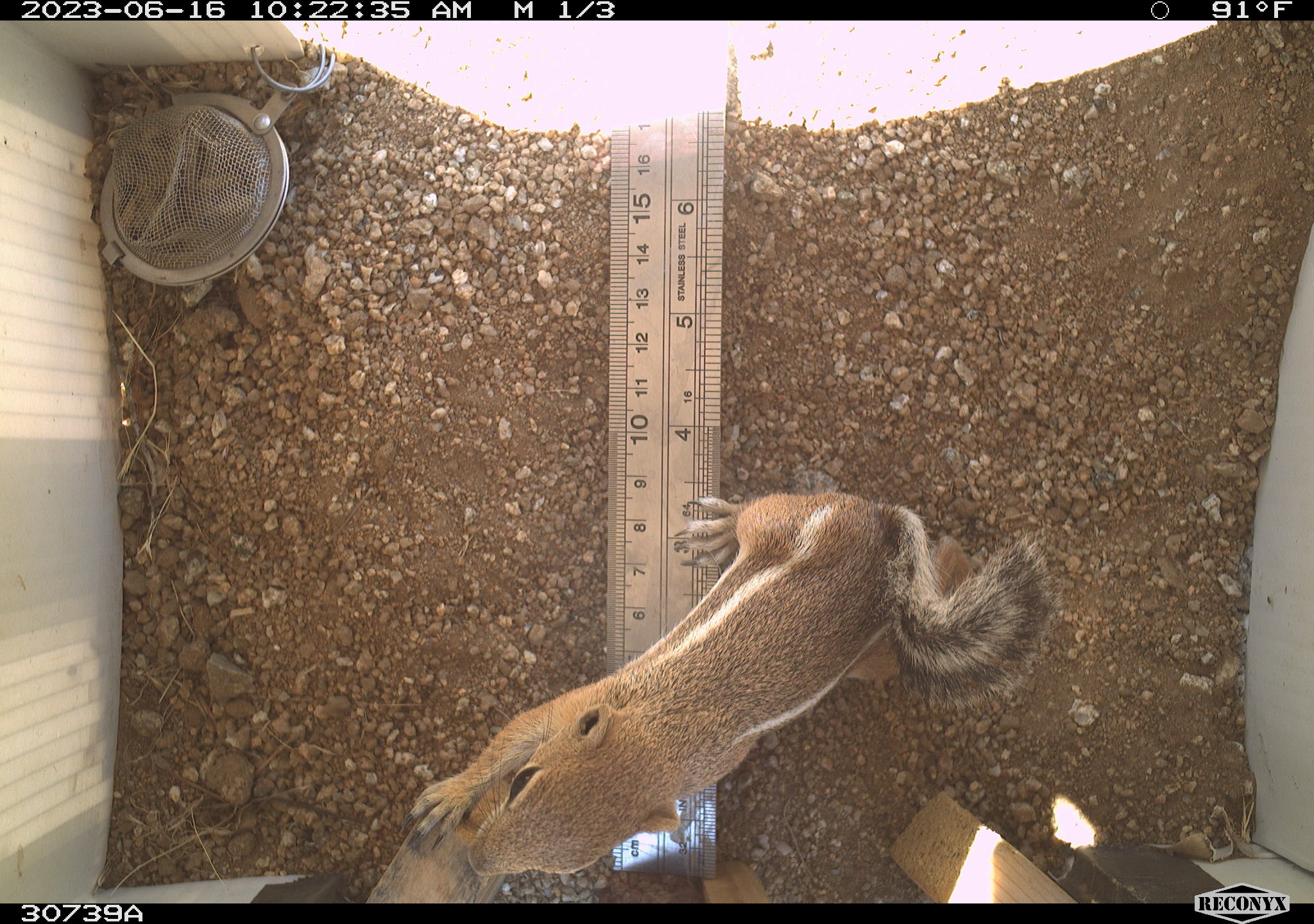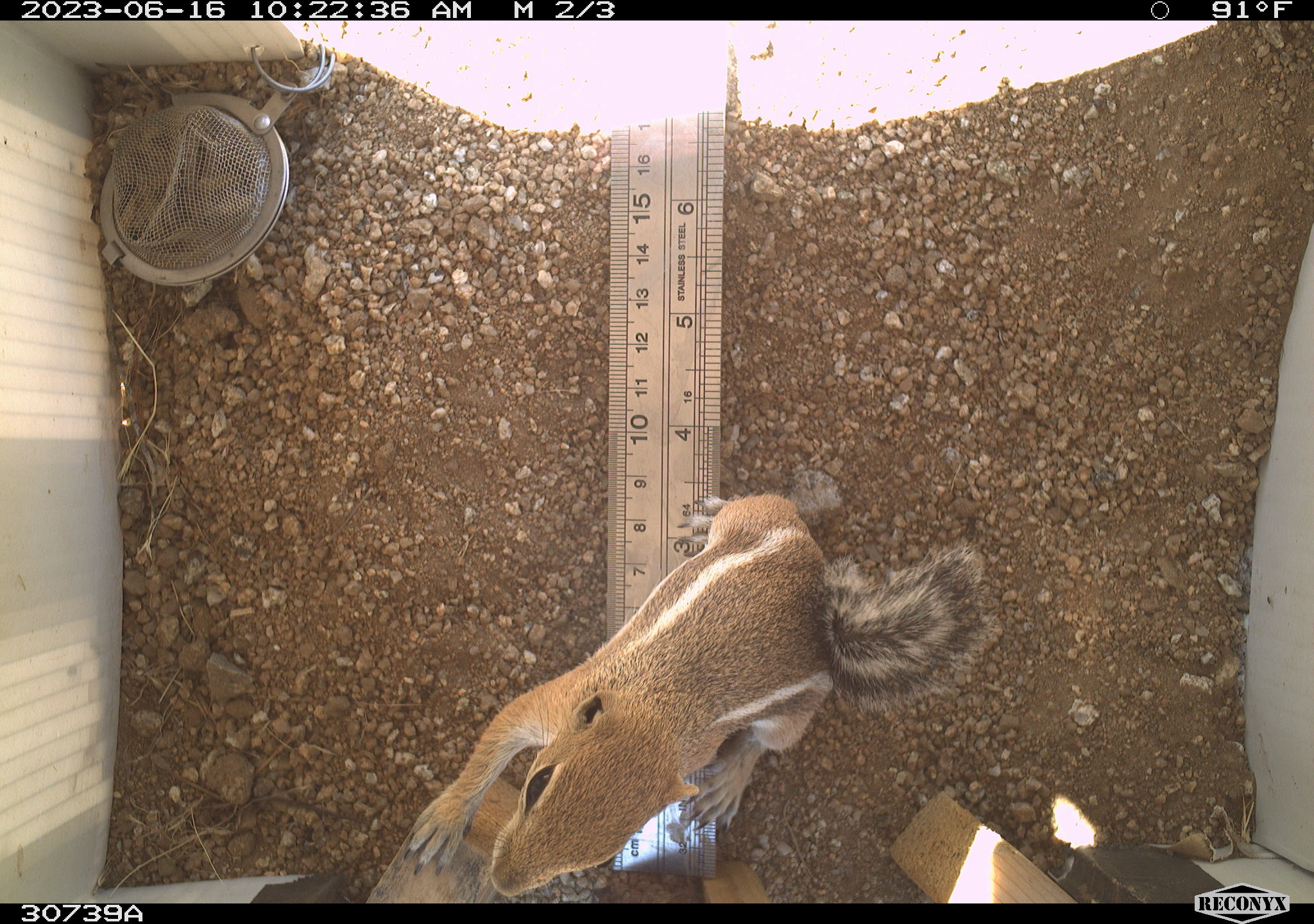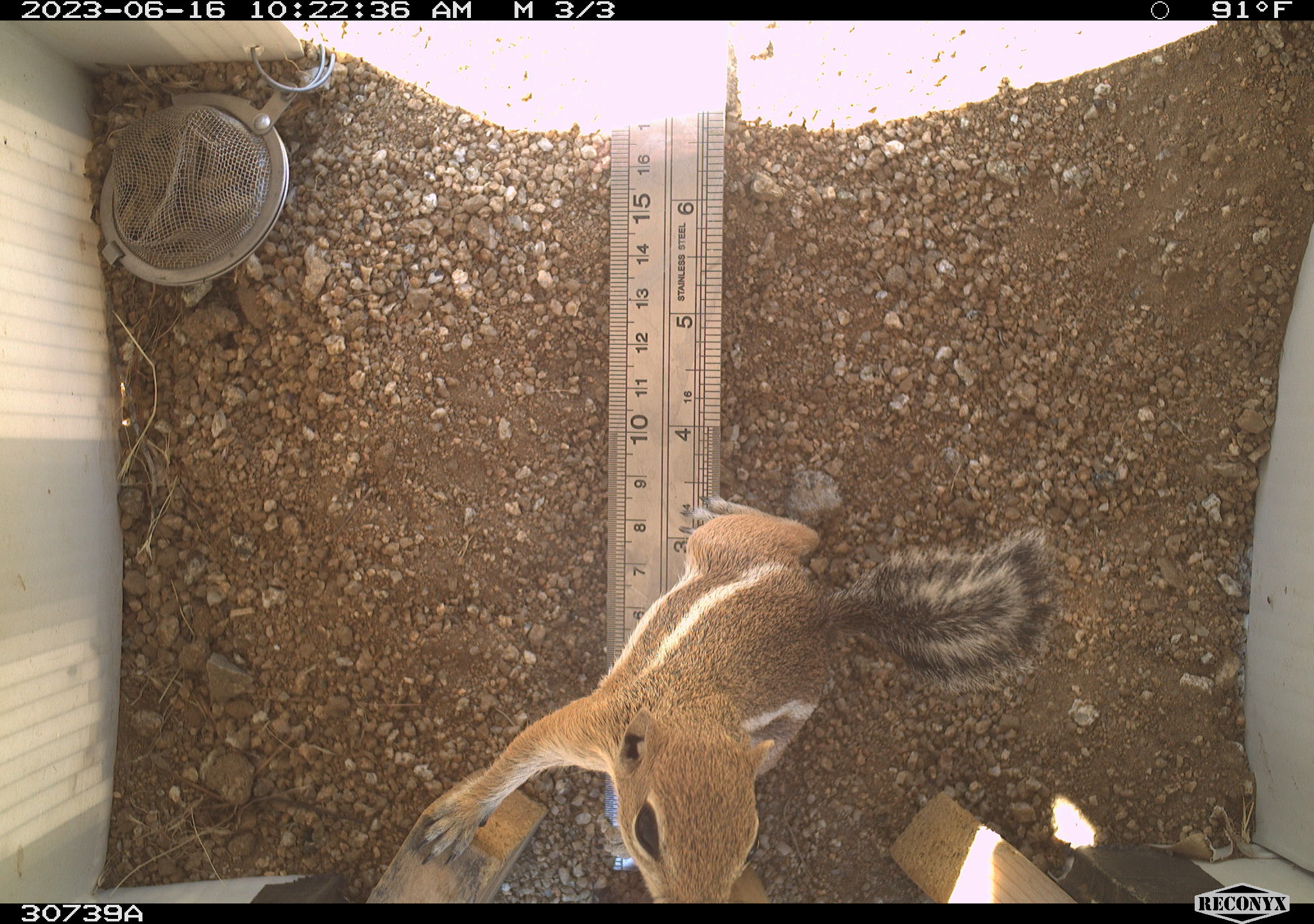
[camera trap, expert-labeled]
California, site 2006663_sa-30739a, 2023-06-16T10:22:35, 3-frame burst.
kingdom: Animalia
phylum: Chordata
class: Mammalia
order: Rodentia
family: Sciuridae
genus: Ammospermophilus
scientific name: Ammospermophilus leucurus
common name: white-tailed antelope squirrel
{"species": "white-tailed antelope squirrel (Ammospermophilus leucurus)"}